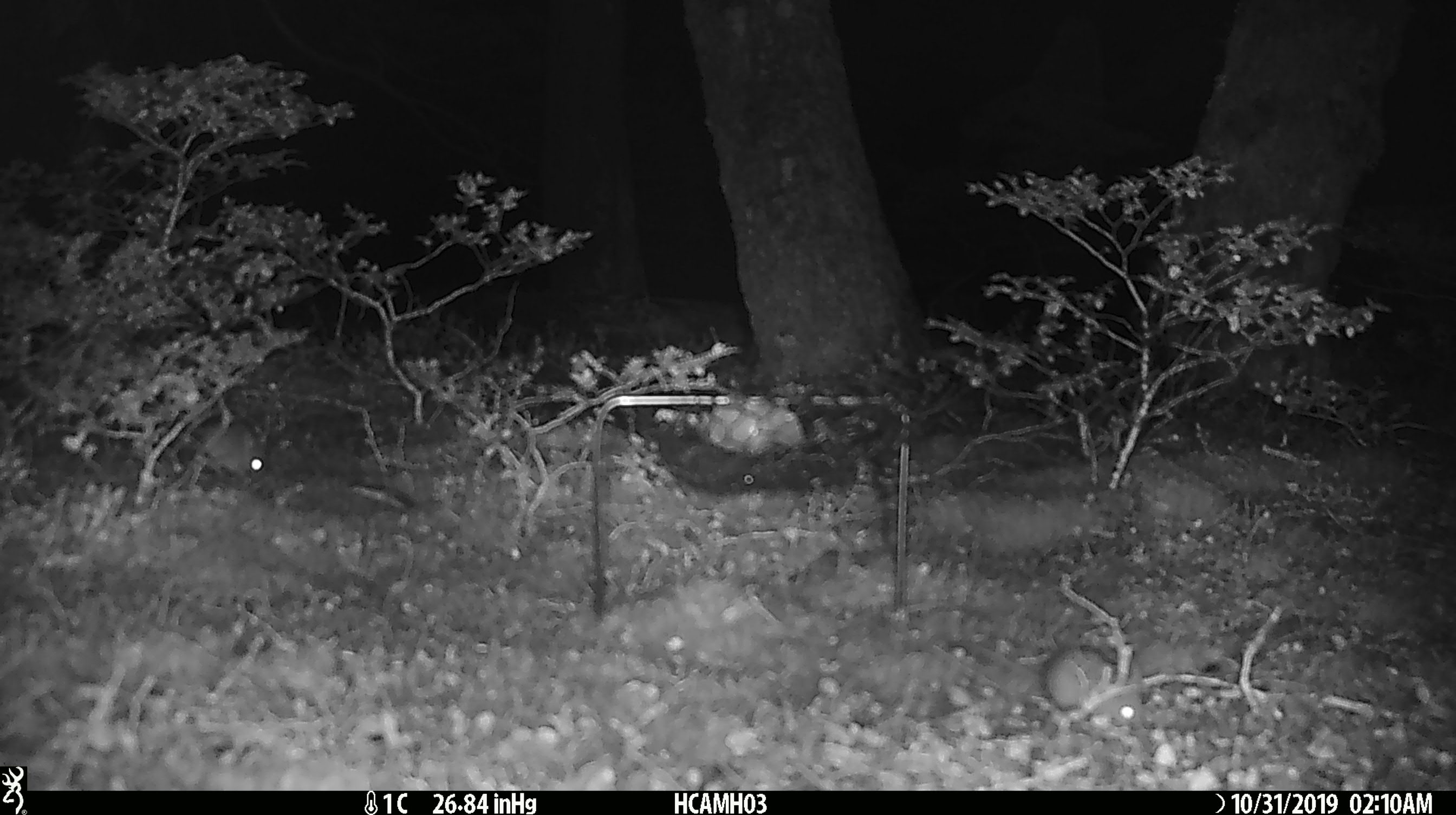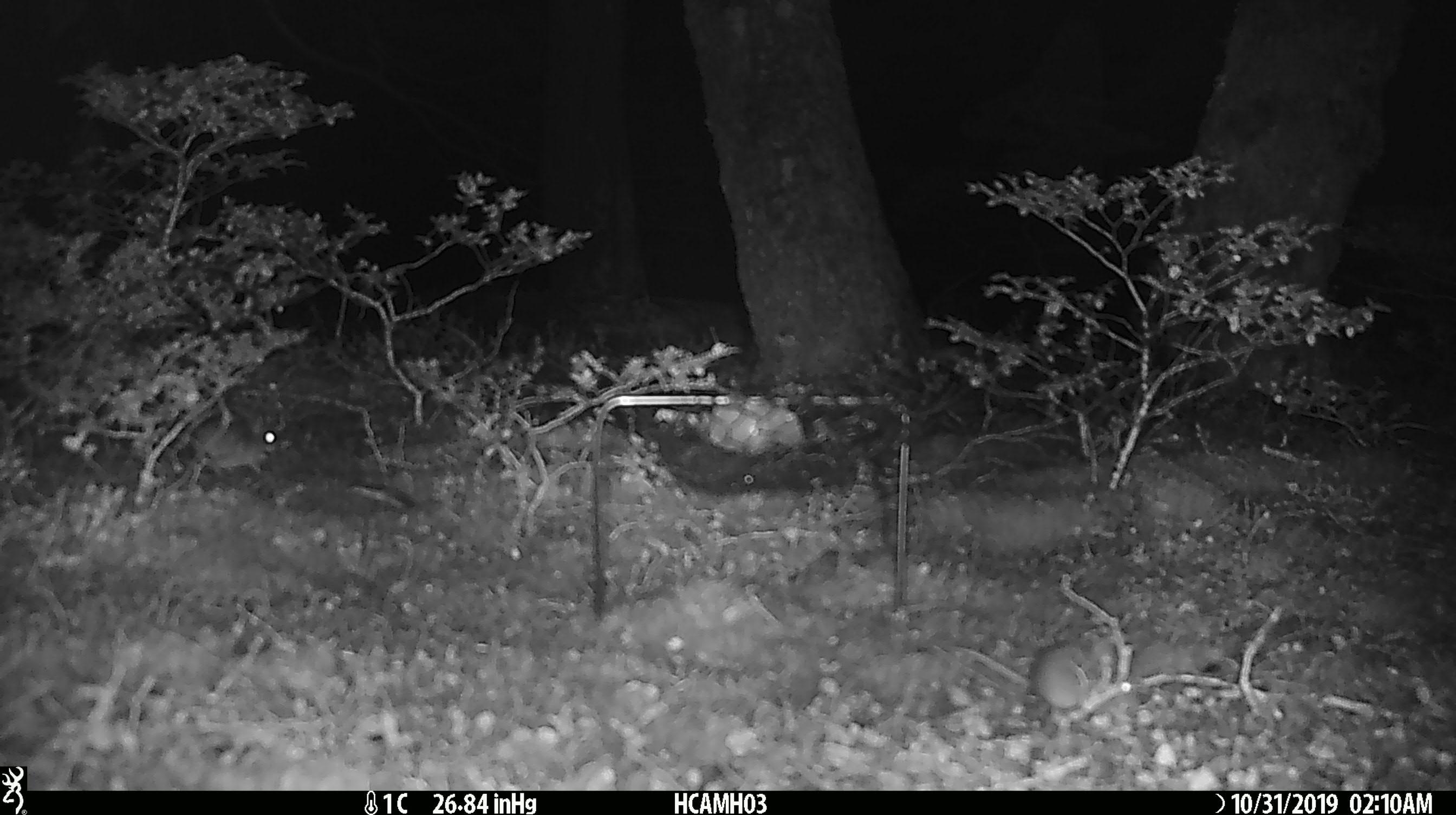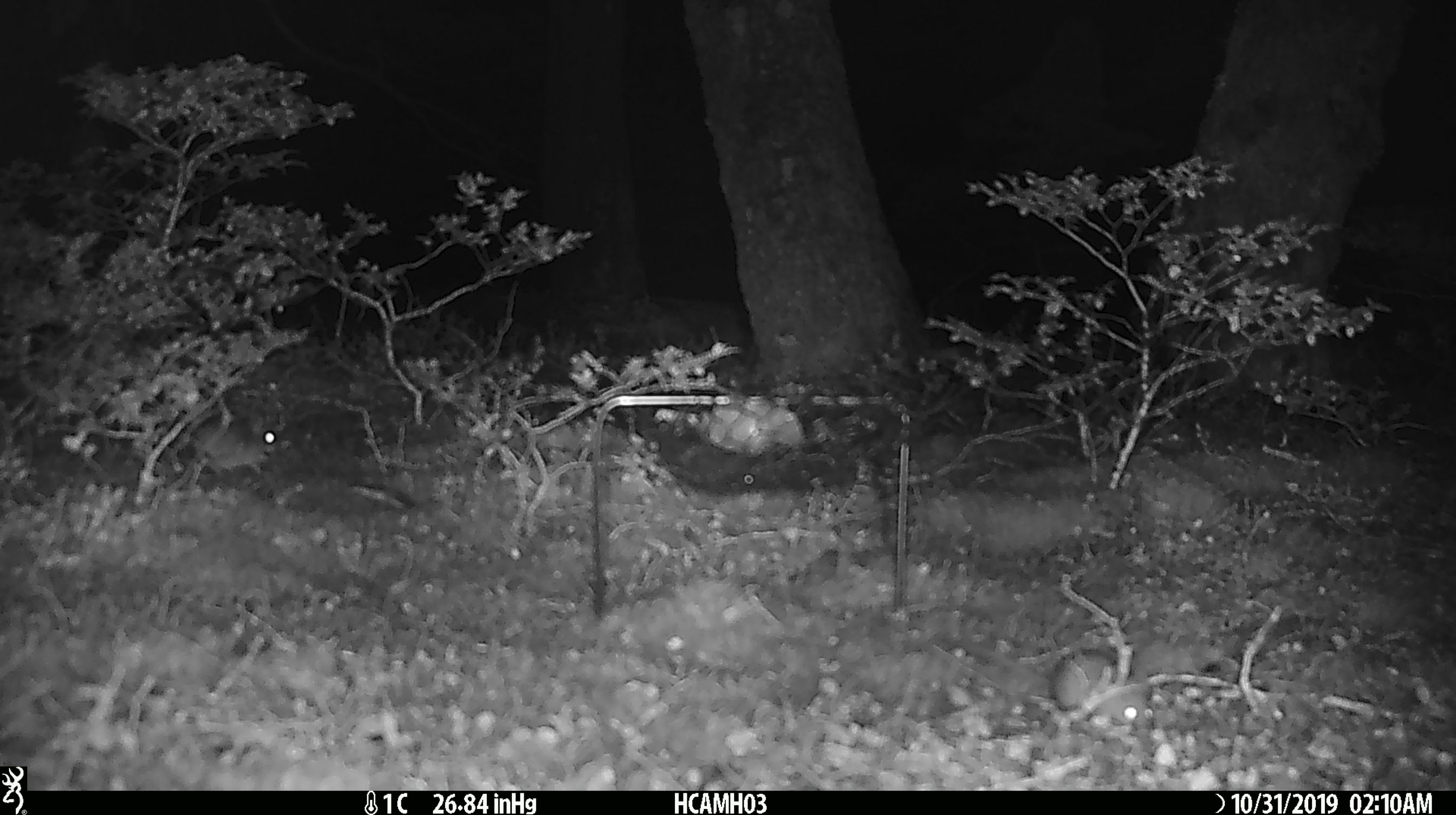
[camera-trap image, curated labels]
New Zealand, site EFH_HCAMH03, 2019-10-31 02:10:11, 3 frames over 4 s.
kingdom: Animalia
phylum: Chordata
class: Mammalia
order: Rodentia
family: Muridae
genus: Mus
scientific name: Mus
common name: mouse